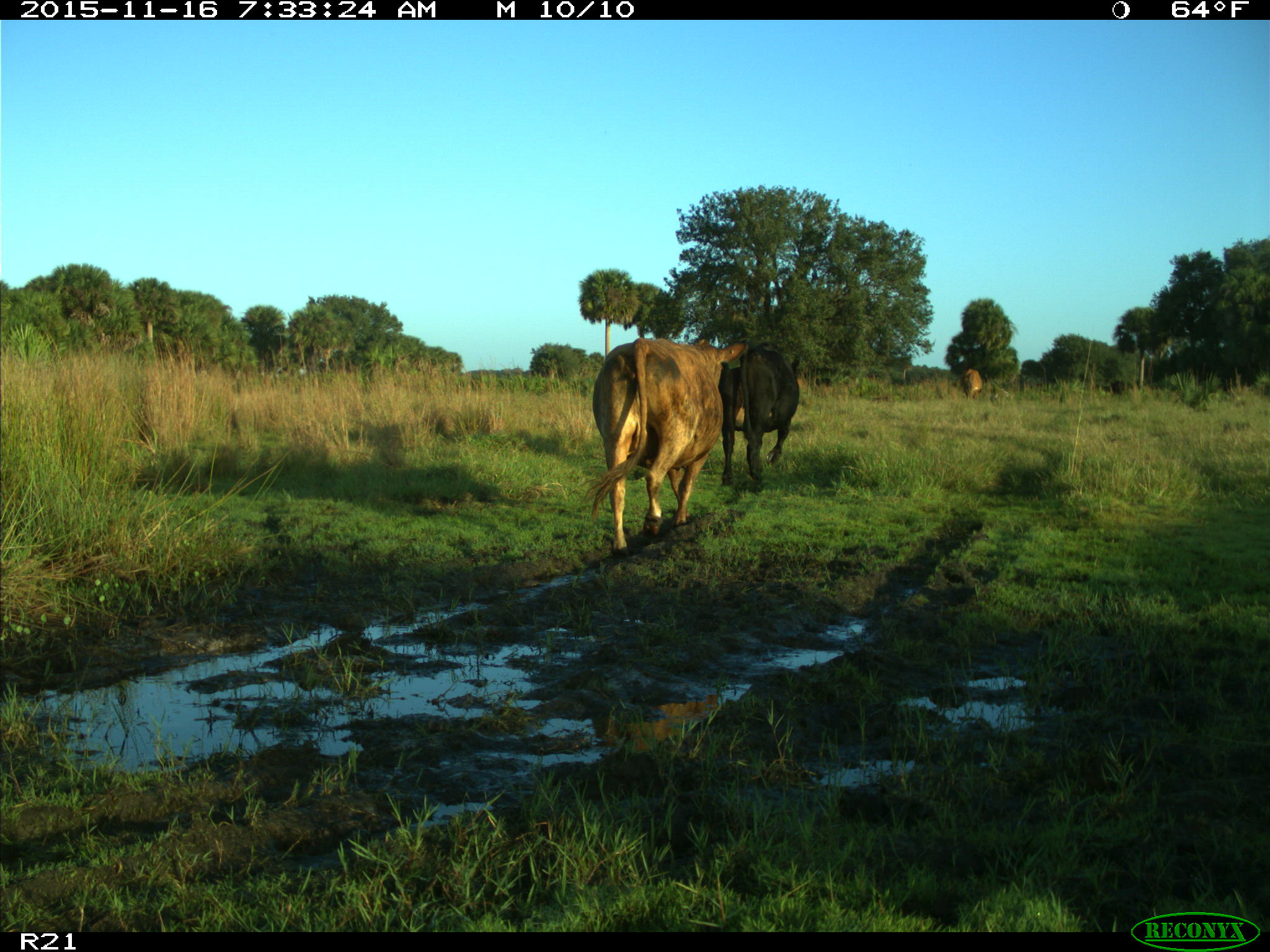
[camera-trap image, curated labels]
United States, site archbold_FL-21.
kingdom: Animalia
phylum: Chordata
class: Mammalia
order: Artiodactyla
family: Bovidae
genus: Bos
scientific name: Bos taurus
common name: domestic cow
Bos taurus (domestic cow).